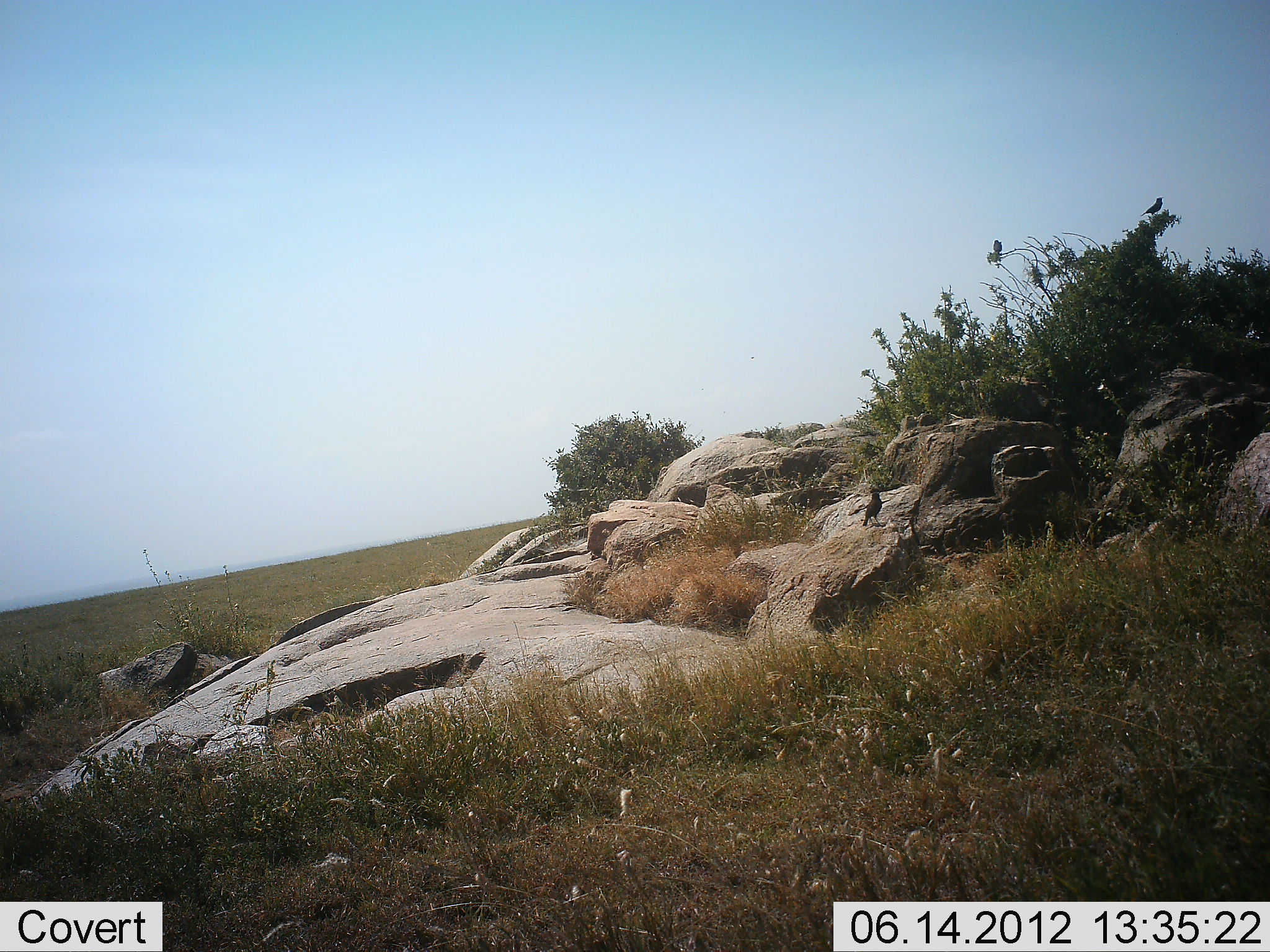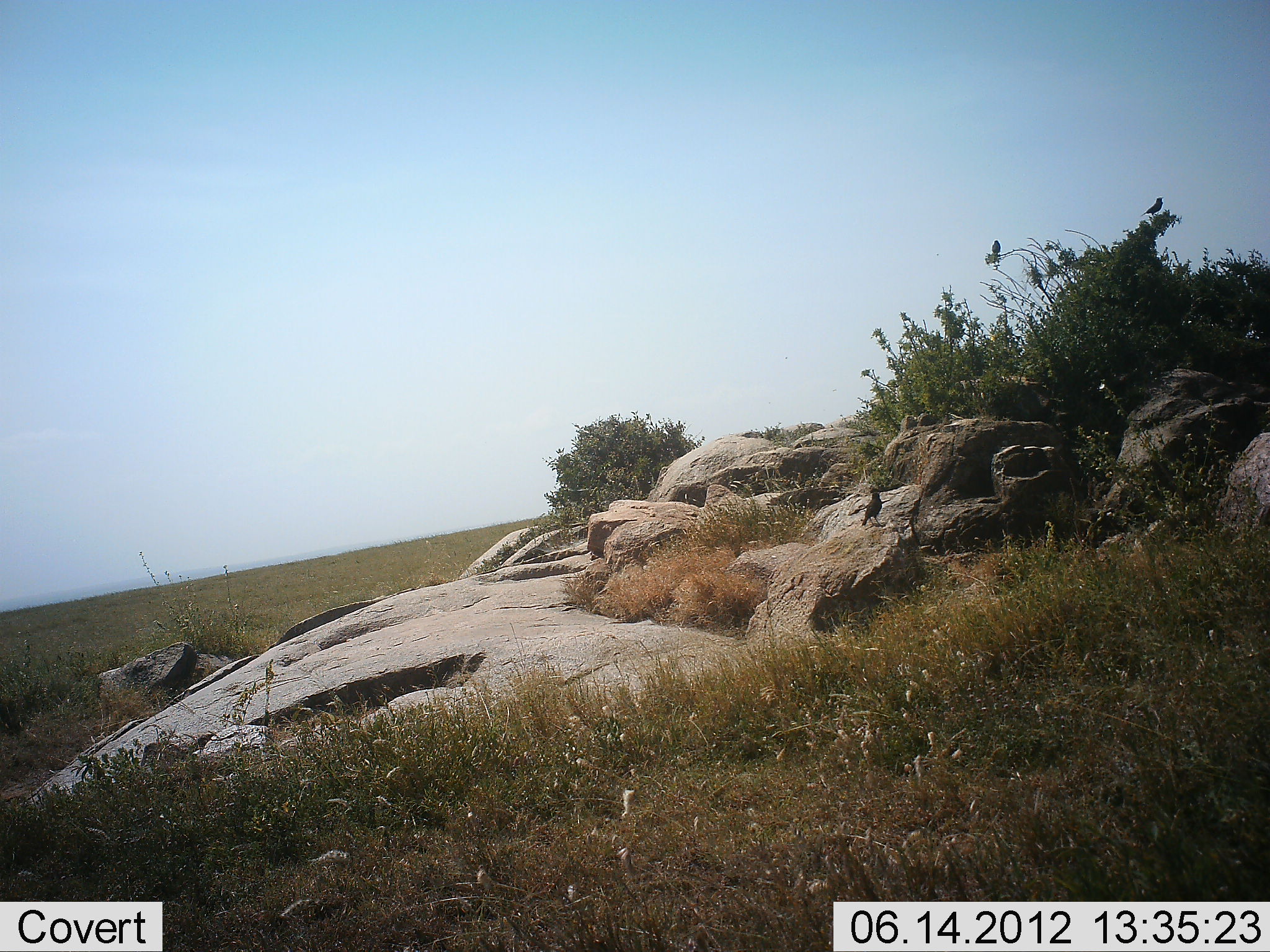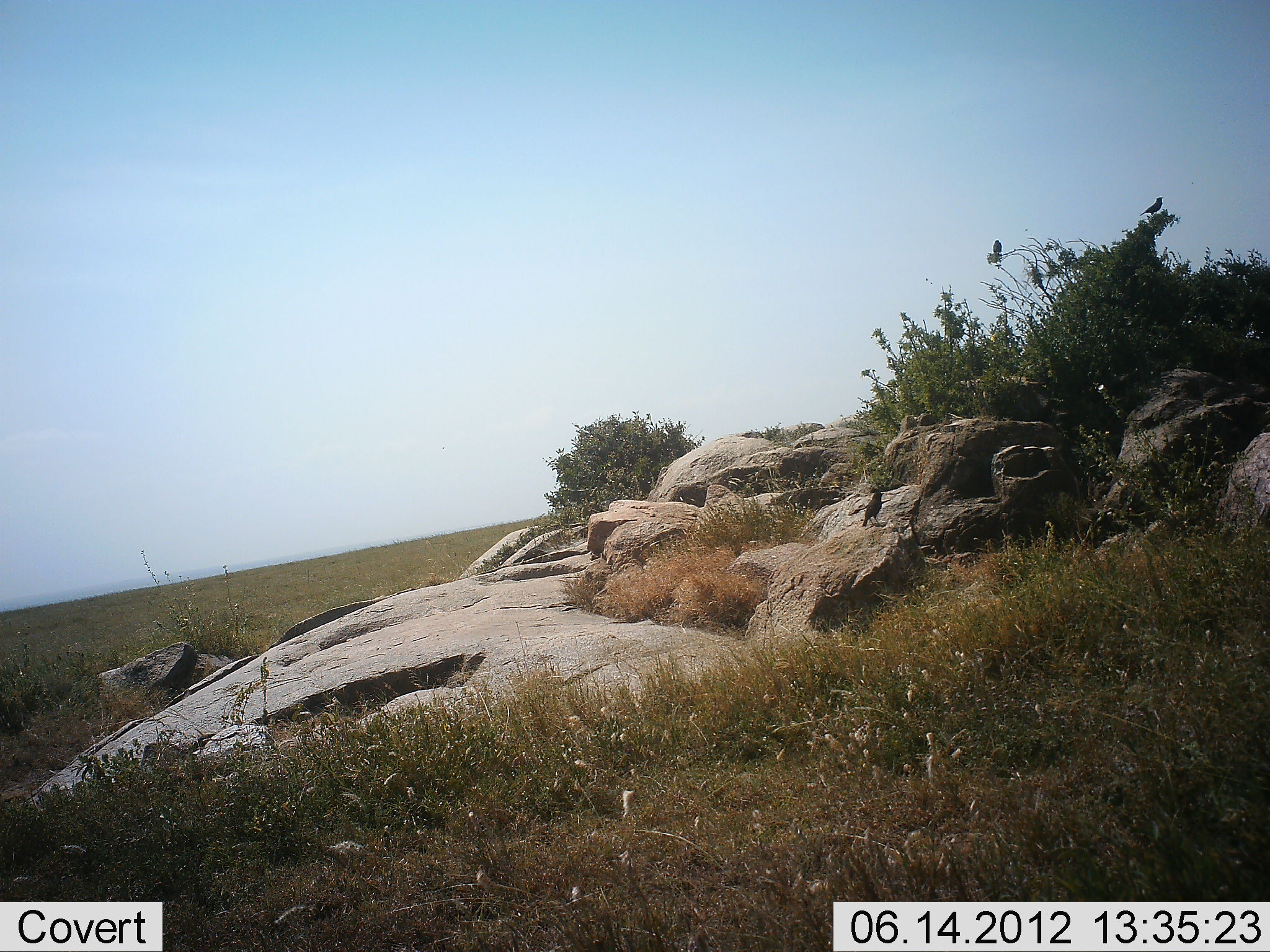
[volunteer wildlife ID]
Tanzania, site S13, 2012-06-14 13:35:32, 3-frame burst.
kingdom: Animalia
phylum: Chordata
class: Aves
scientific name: Aves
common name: bird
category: otherbird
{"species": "otherbird (bird) (Aves)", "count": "3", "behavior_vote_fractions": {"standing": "100%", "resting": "0%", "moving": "0%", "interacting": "0%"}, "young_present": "0%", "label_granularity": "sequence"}